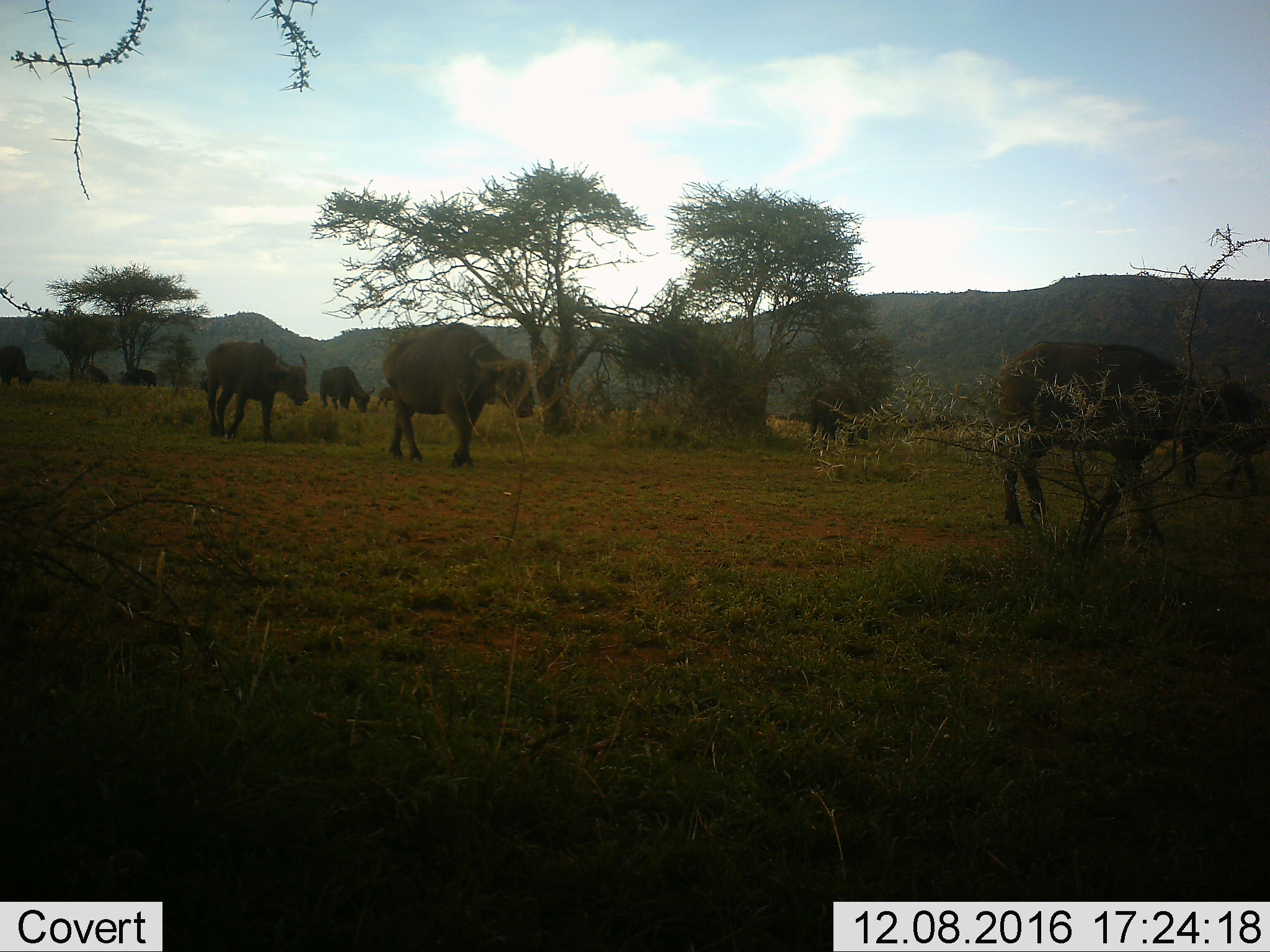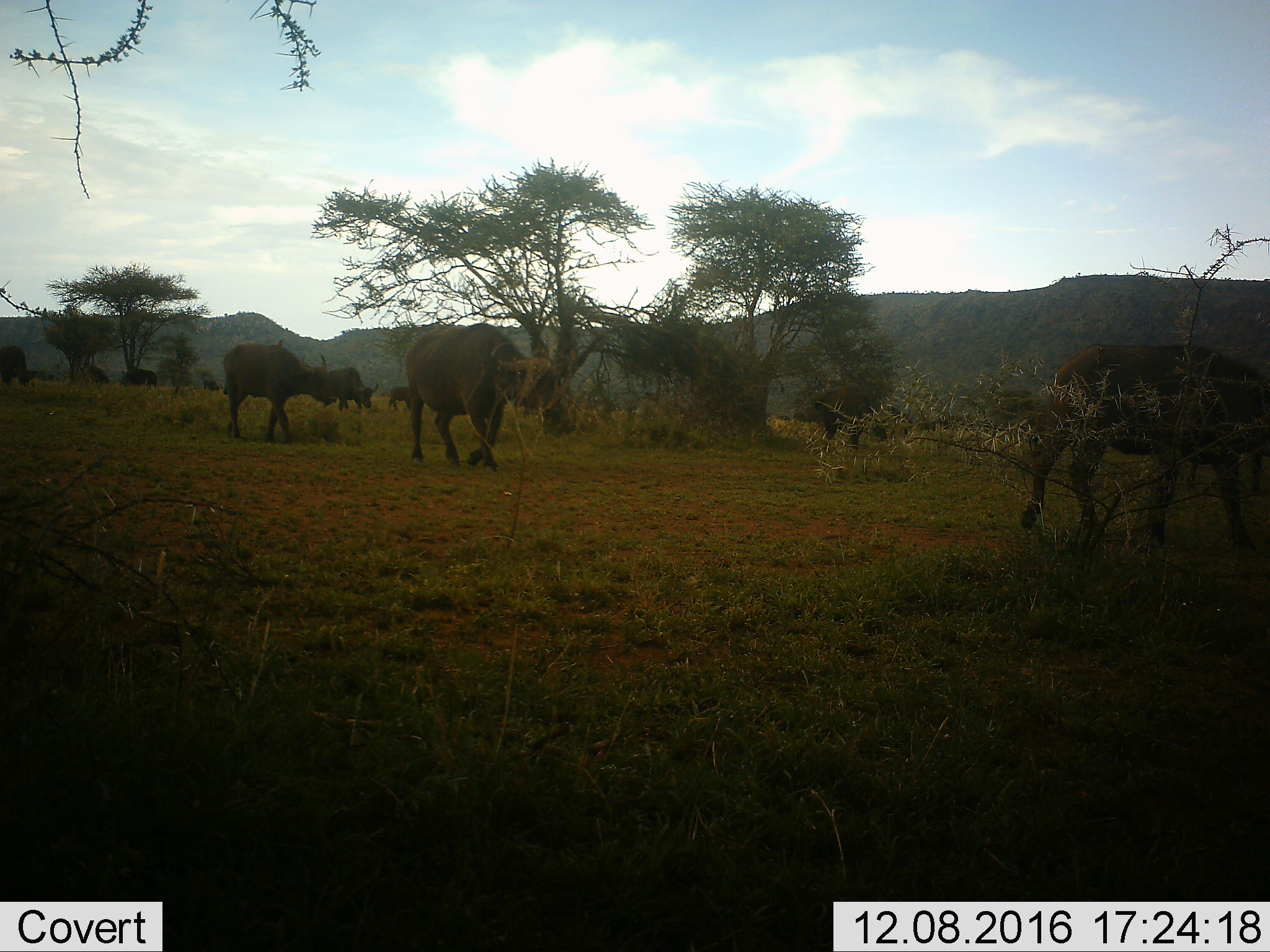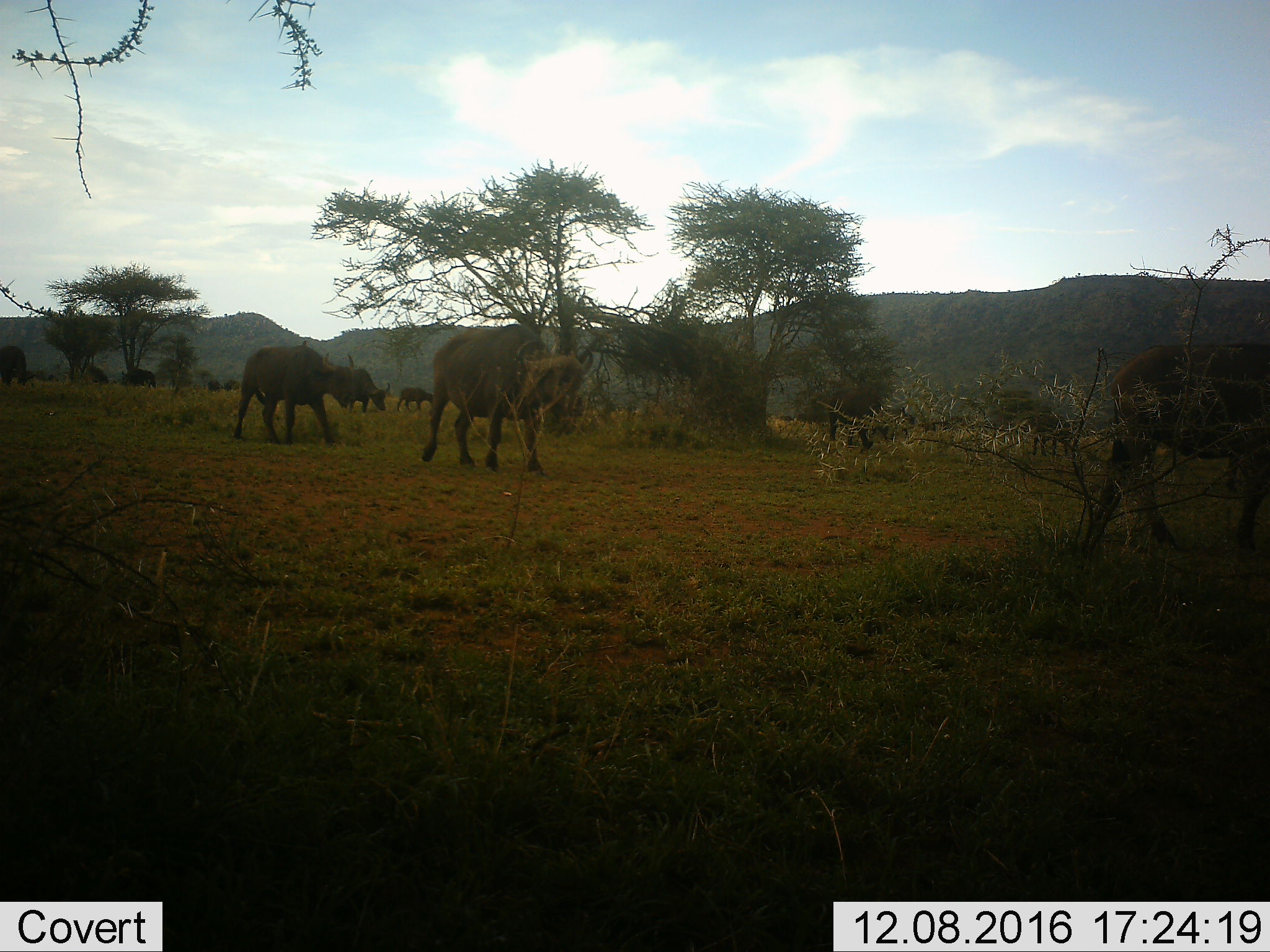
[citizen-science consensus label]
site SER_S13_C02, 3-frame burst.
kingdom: Animalia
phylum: Chordata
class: Mammalia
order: Artiodactyla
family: Bovidae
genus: Syncerus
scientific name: Syncerus caffer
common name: african buffalo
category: buffalo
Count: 10.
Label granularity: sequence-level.